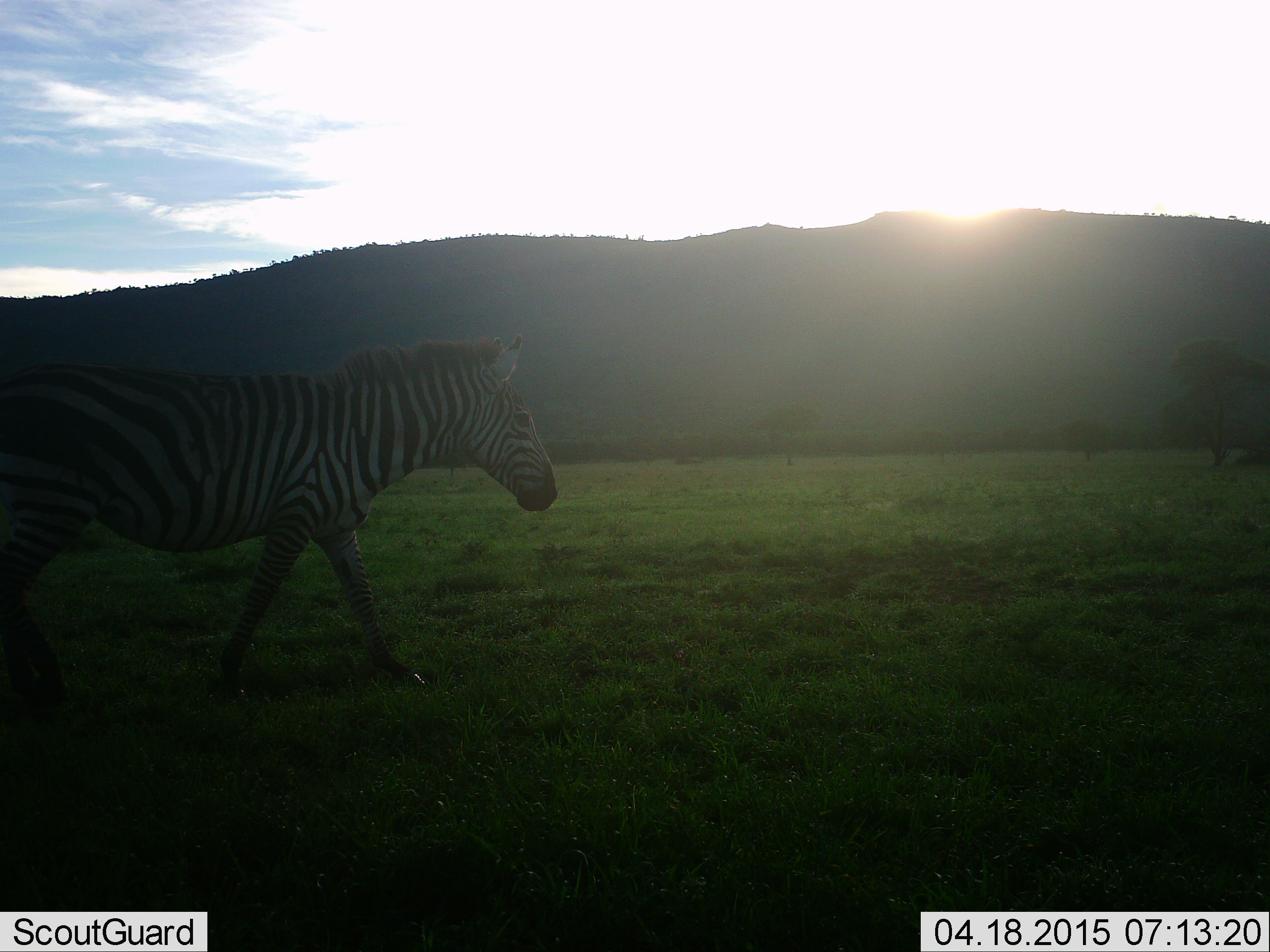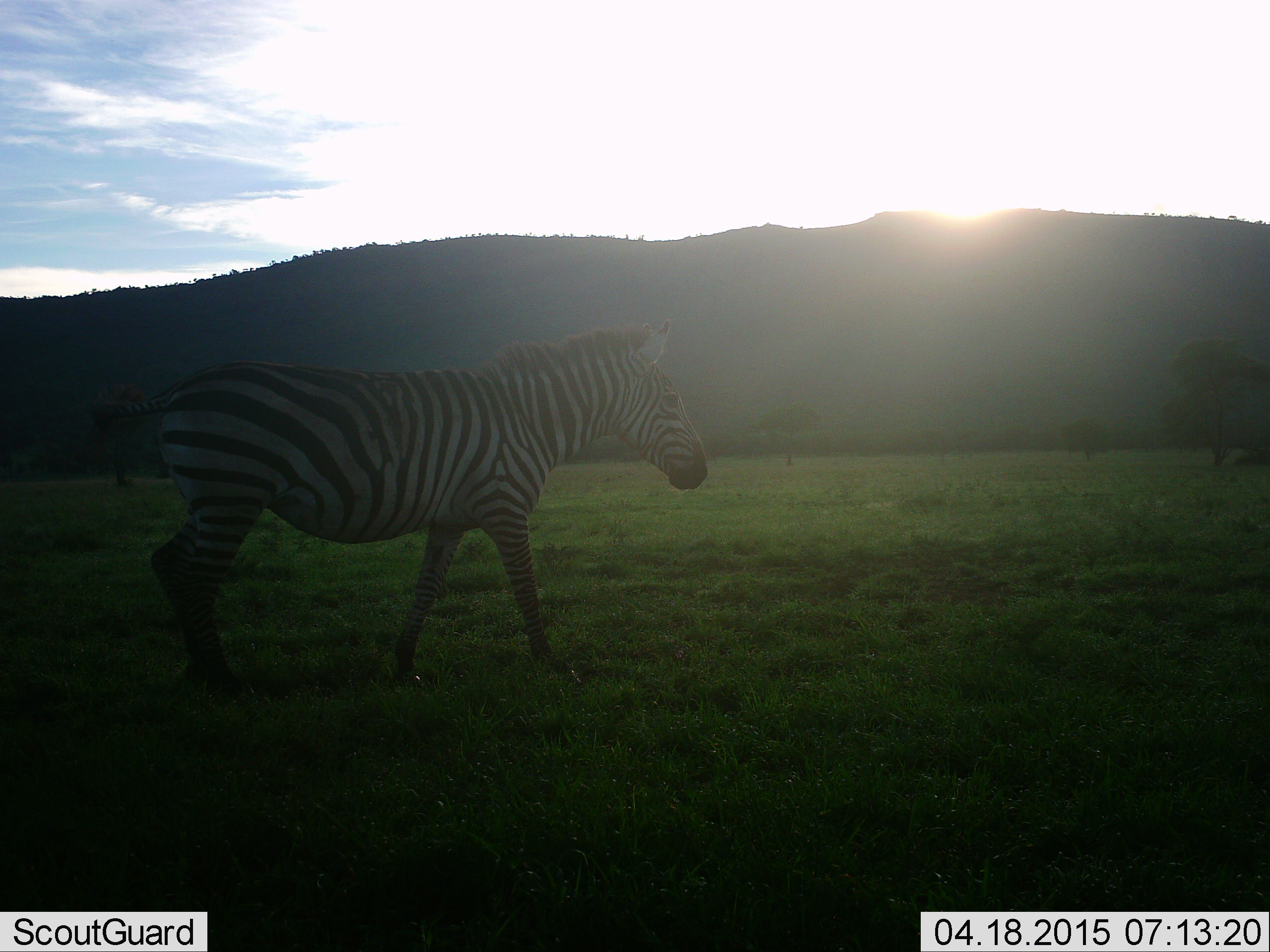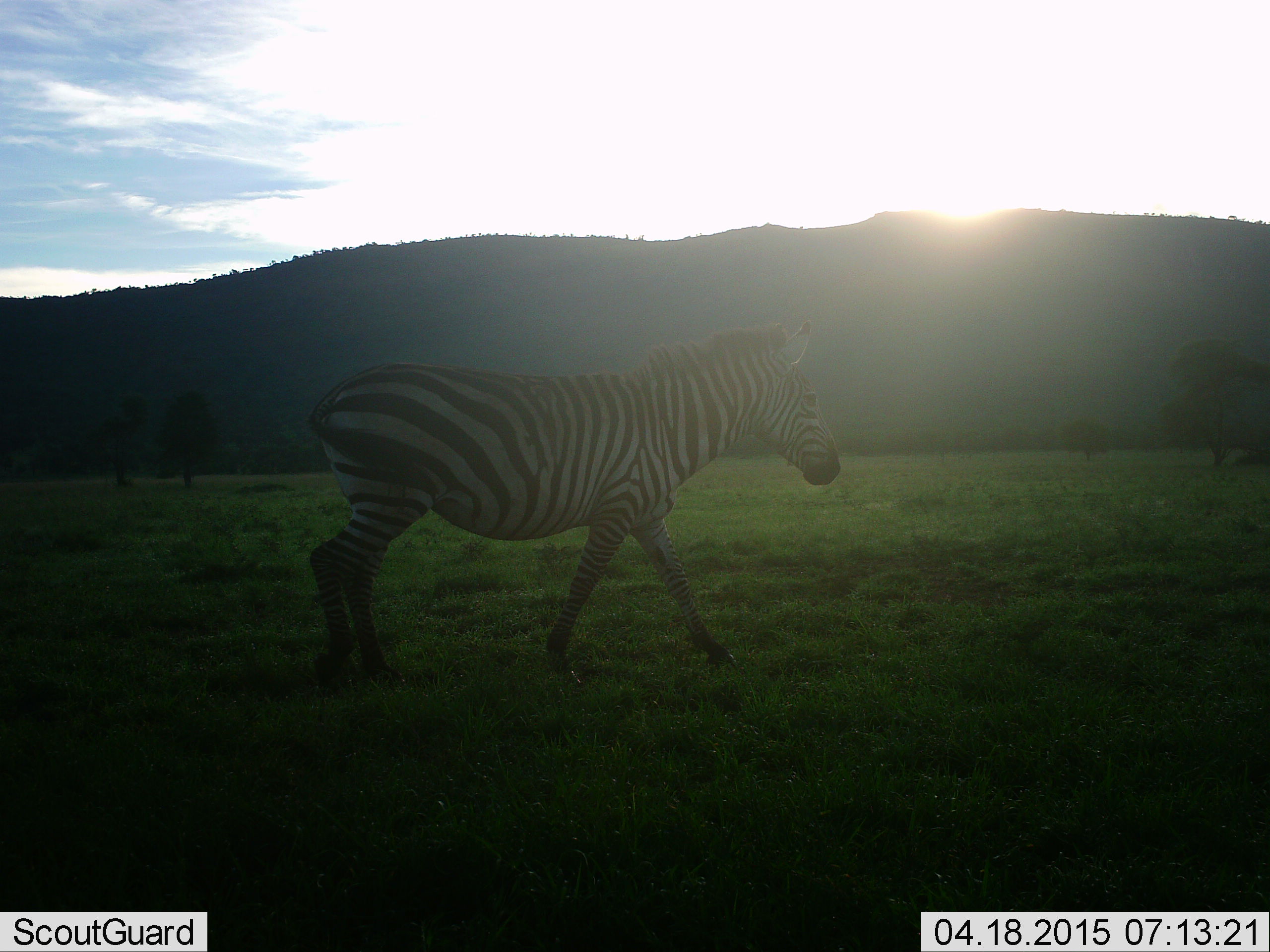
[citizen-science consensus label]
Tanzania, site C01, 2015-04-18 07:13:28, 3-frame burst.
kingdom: Animalia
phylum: Chordata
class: Mammalia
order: Perissodactyla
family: Equidae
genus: Equus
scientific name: Equus quagga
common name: plains zebra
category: zebra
Zebra (plains zebra) (Equus quagga), count 1. Behavior (volunteer vote fractions): standing 10%, resting 0%, moving 90%, interacting 0%. Young present (vote fraction): 0%. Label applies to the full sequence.